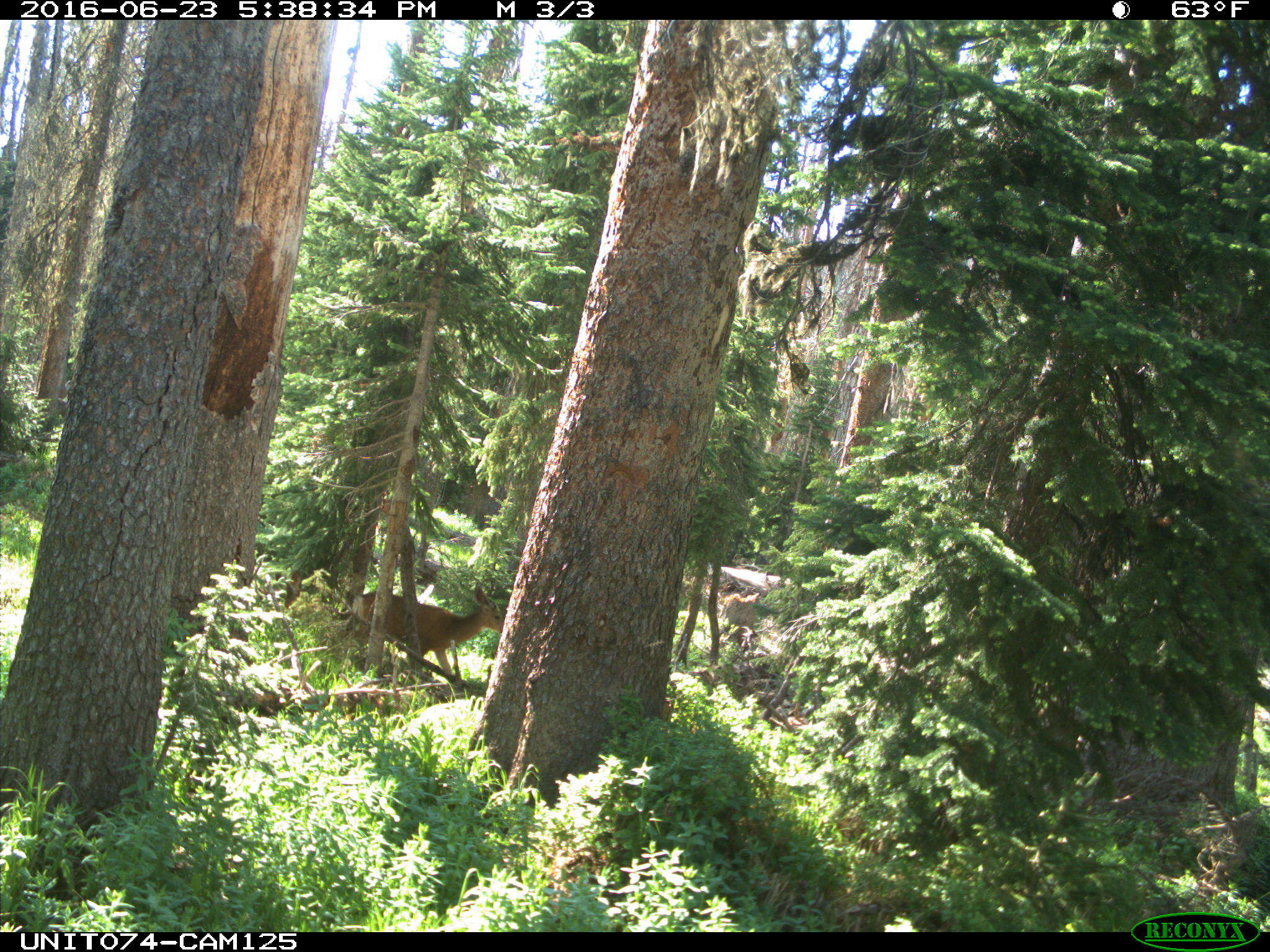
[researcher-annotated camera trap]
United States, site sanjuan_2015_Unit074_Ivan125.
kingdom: Animalia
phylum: Chordata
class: Mammalia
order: Artiodactyla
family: Cervidae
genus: Odocoileus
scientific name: Odocoileus hemionus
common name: mule deer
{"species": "Odocoileus hemionus (mule deer)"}